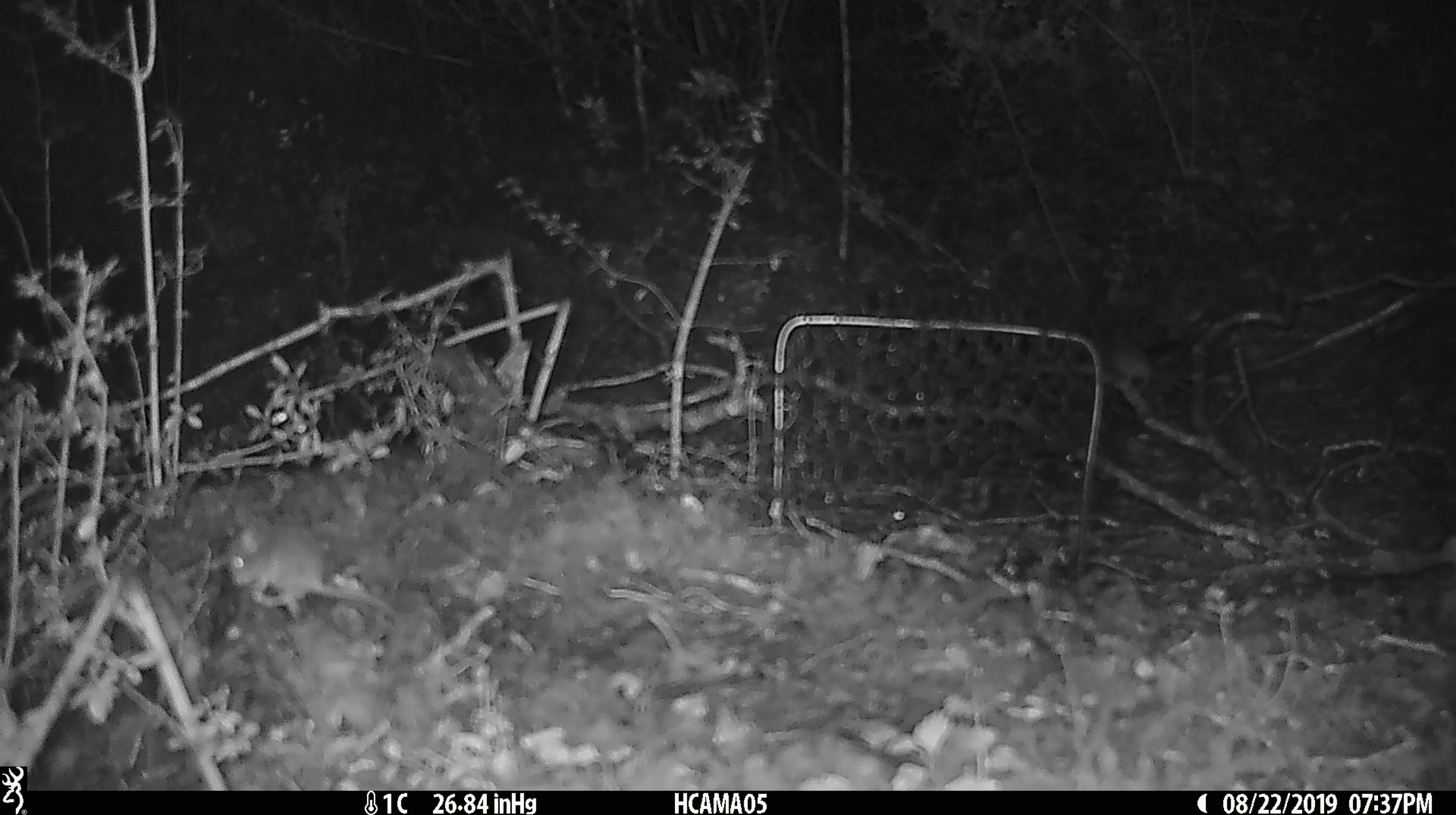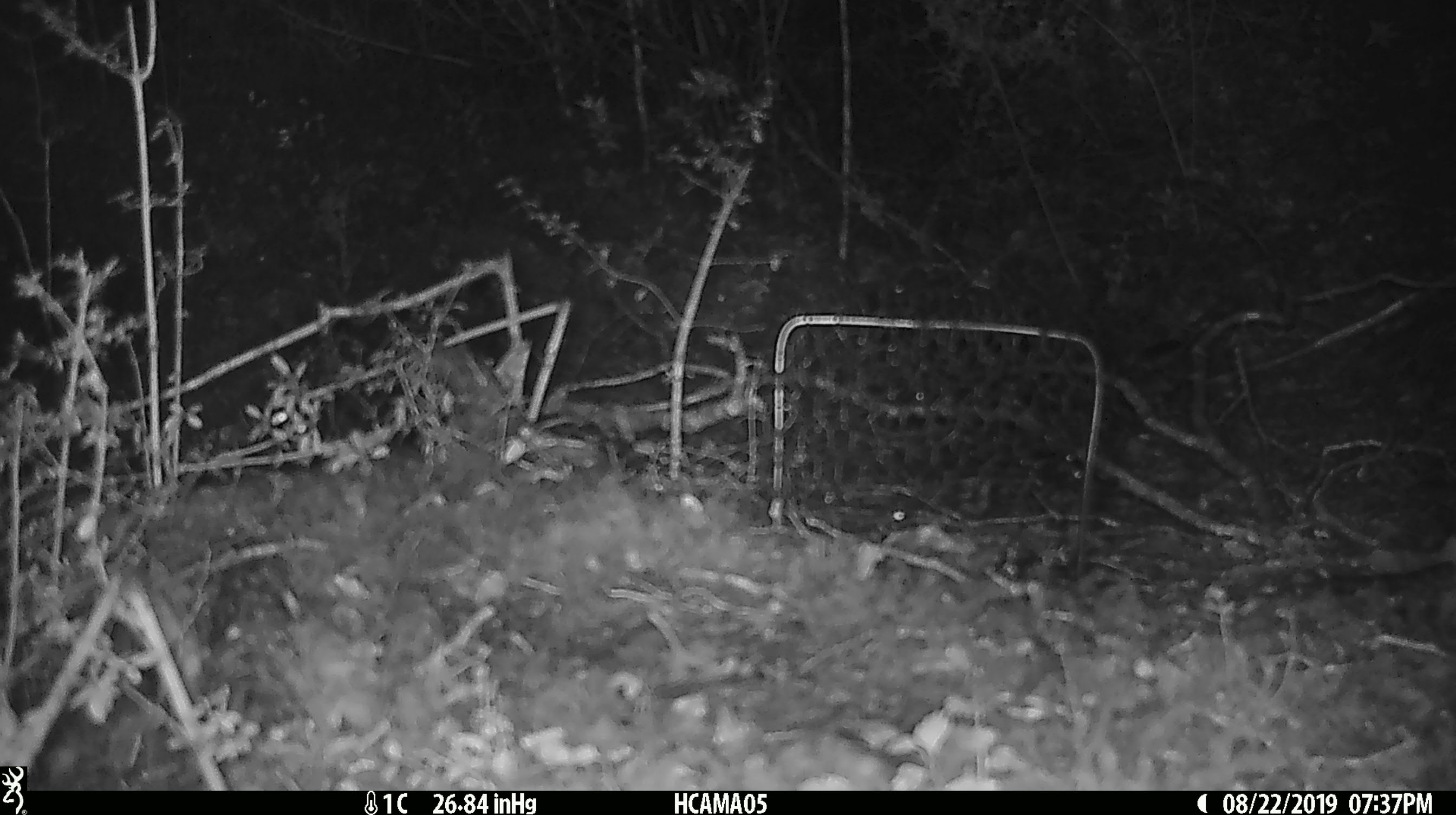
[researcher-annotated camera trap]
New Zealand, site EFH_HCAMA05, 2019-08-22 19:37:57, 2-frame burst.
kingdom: Animalia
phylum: Chordata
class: Mammalia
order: Rodentia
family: Muridae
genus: Mus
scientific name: Mus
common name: mouse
Mouse (Mus).